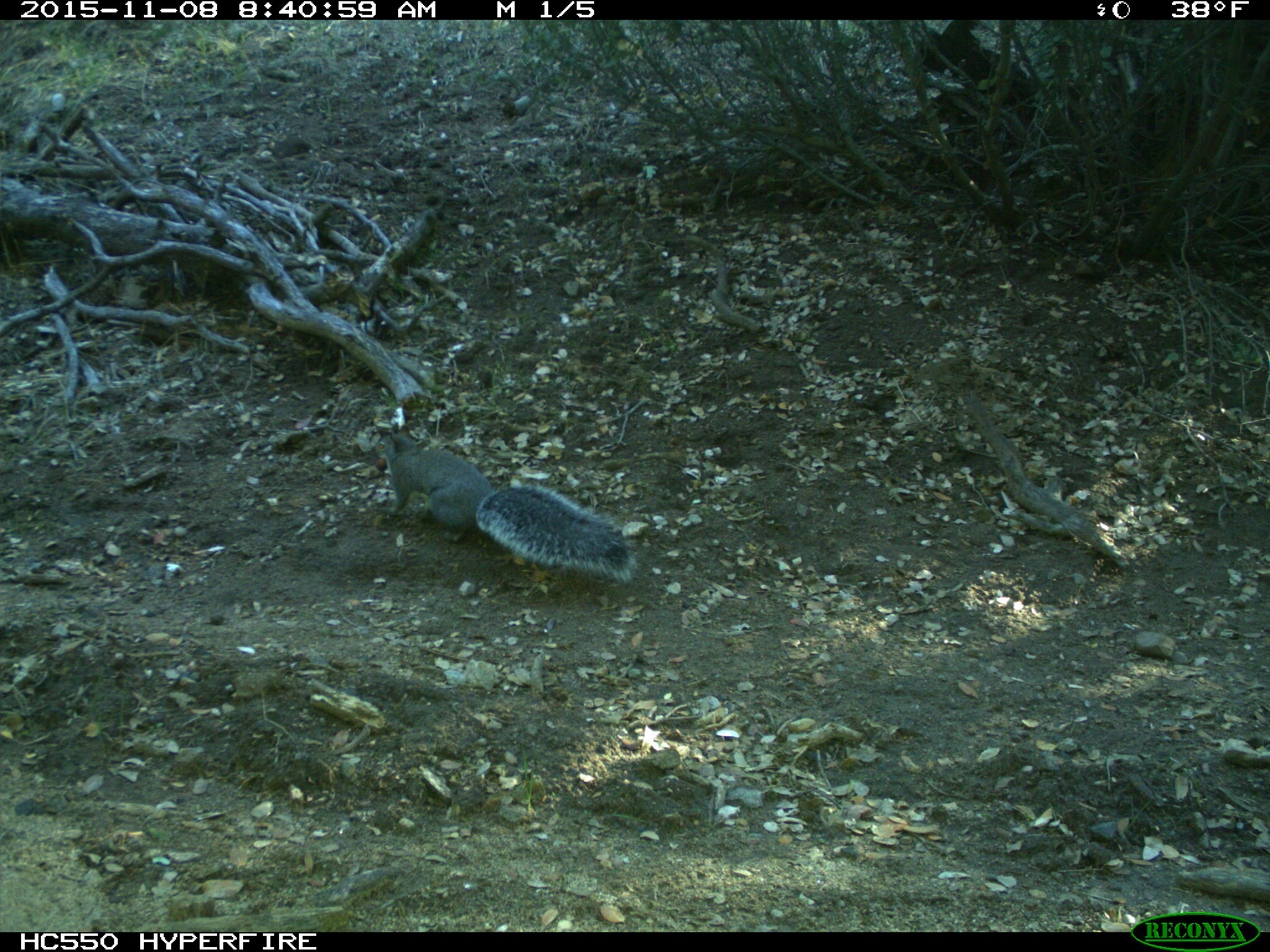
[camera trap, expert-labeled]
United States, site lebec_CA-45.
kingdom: Animalia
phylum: Chordata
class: Mammalia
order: Rodentia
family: Sciuridae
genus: Sciurus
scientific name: Sciurus carolinensis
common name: eastern gray squirrel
Sciurus carolinensis (eastern gray squirrel).